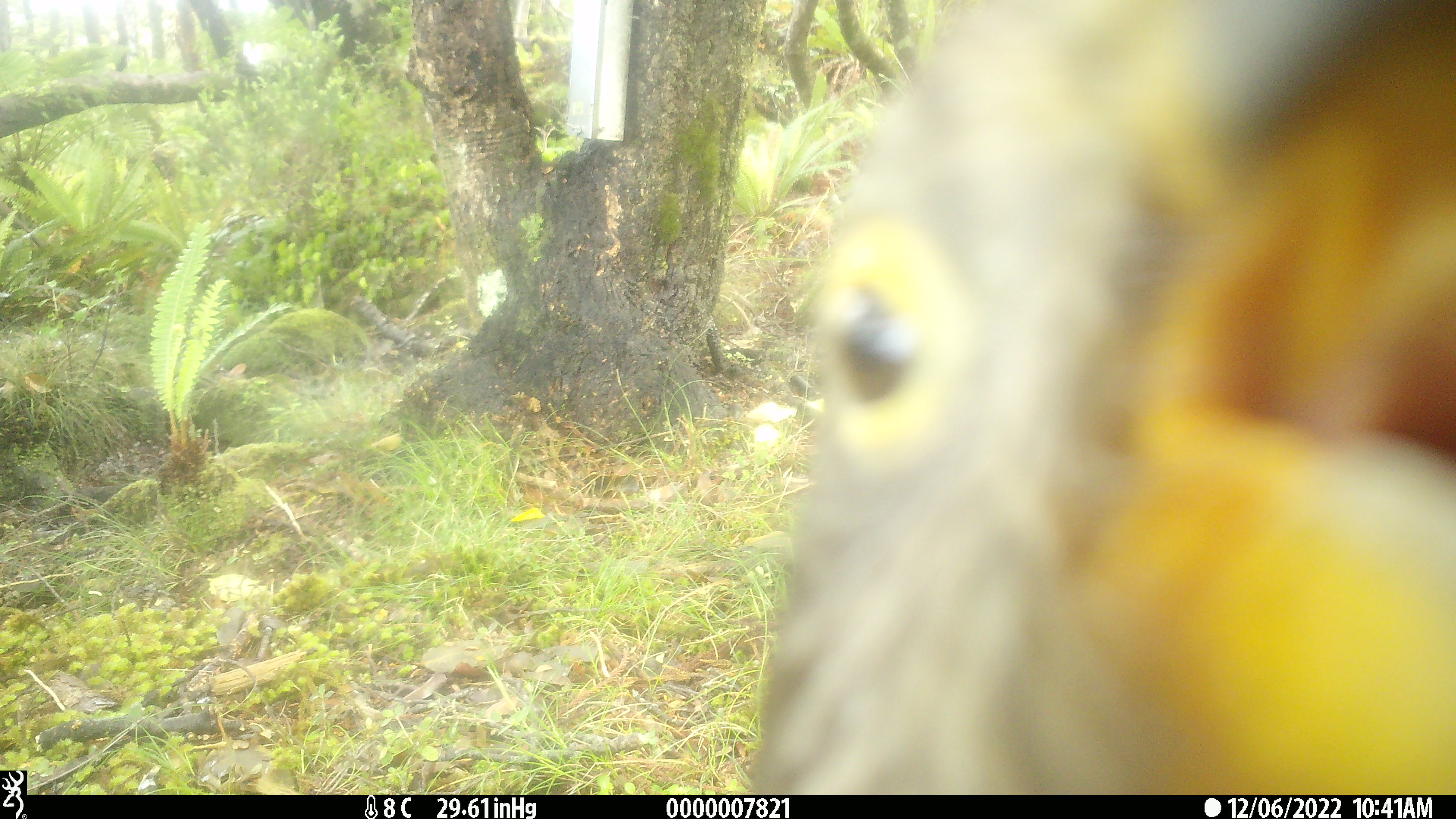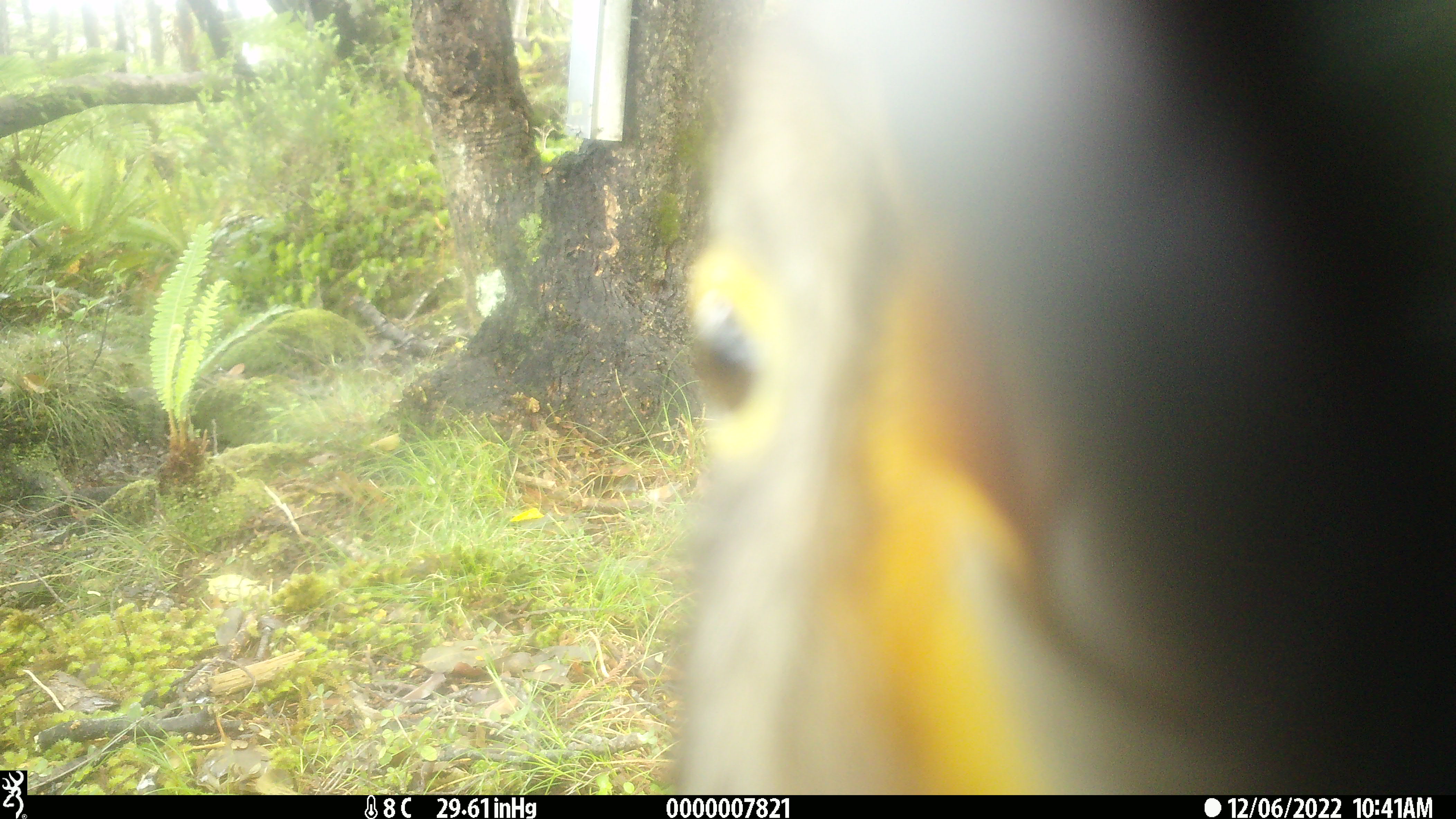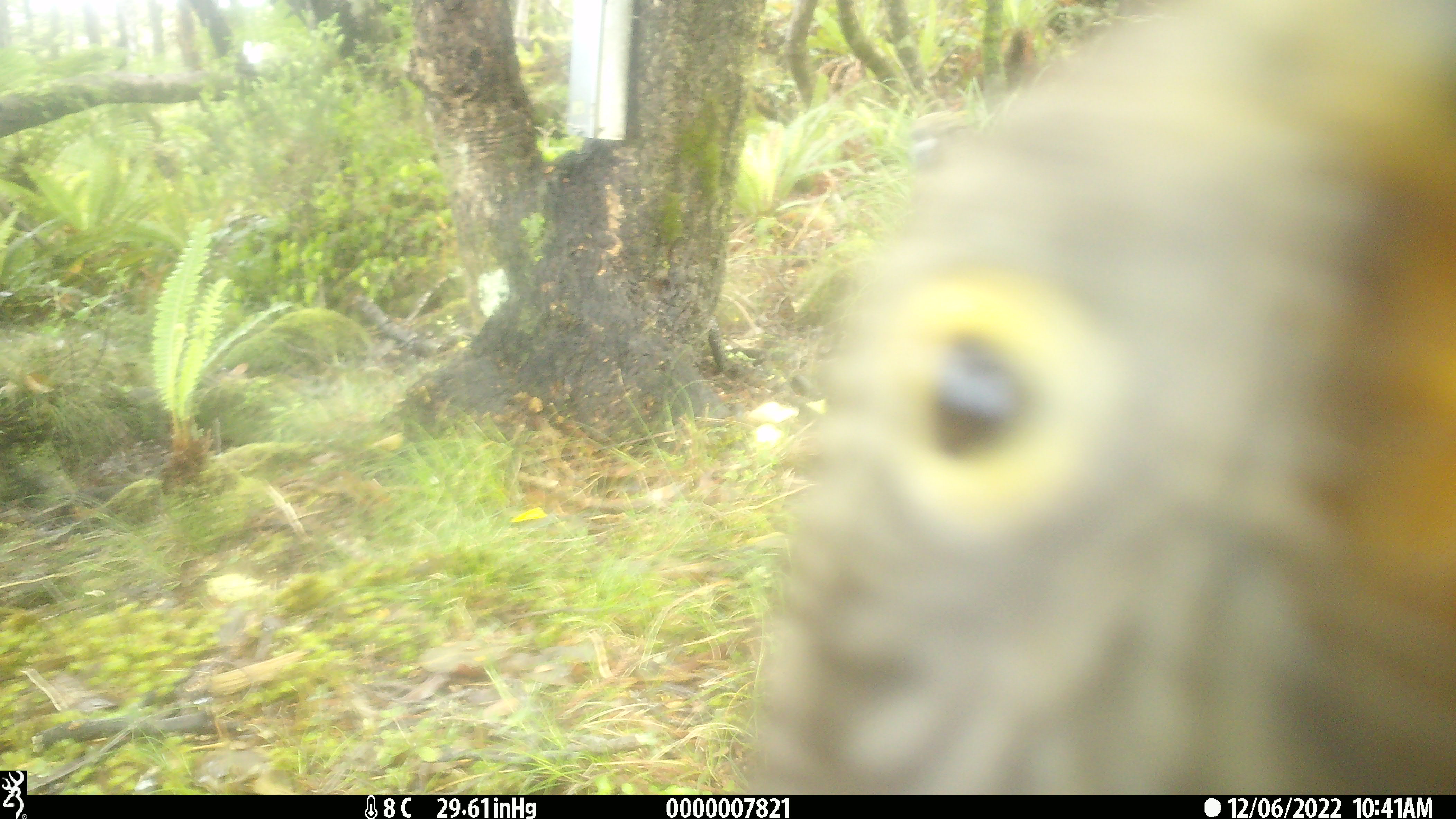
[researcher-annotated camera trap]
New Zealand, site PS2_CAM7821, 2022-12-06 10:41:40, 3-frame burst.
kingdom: Animalia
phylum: Chordata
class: Aves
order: Psittaciformes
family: Strigopidae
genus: Nestor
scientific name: Nestor notabilis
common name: kea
Kea (Nestor notabilis).